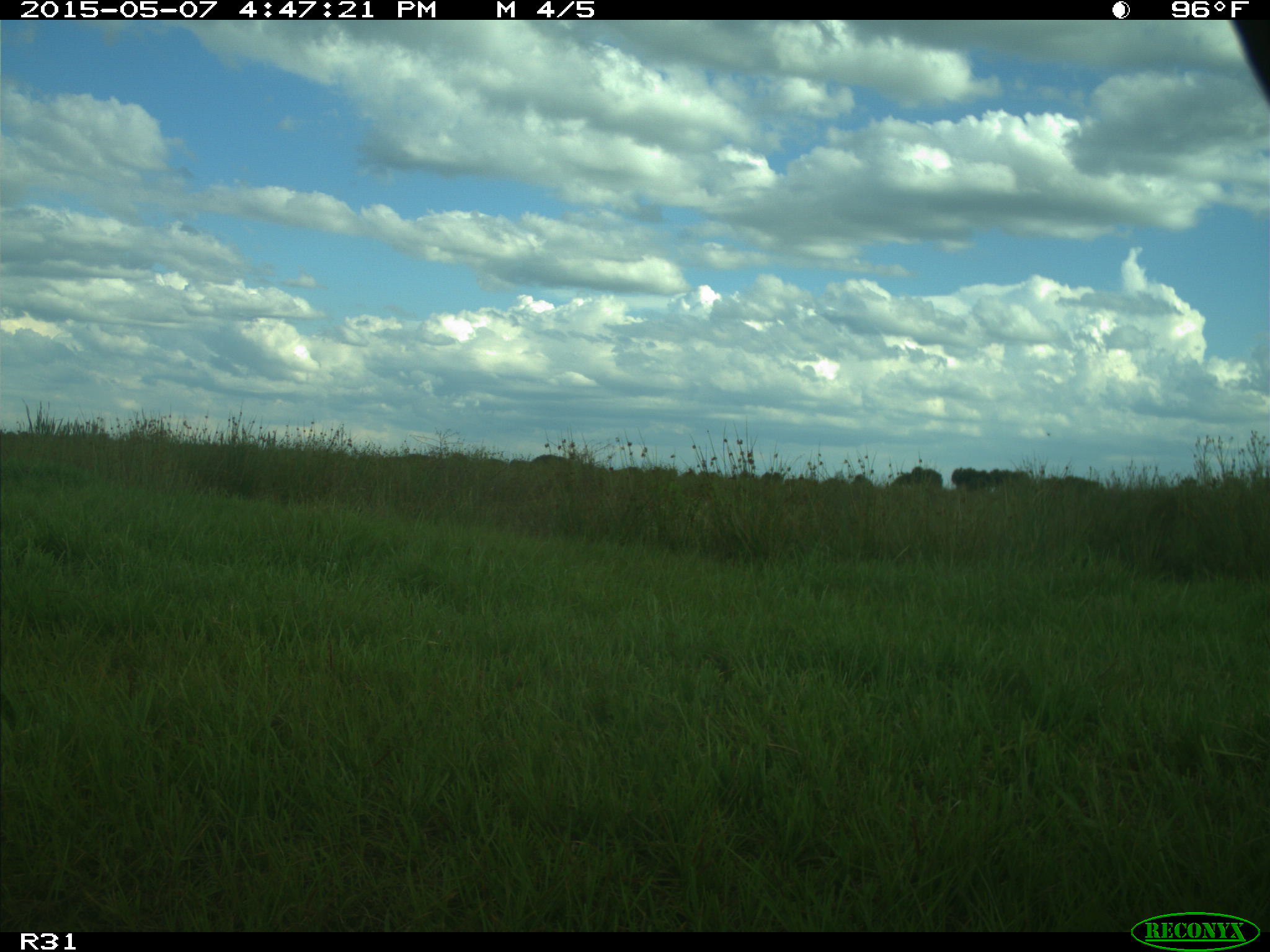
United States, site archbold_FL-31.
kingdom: Animalia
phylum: Chordata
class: Mammalia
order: Artiodactyla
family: Bovidae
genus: Bos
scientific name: Bos taurus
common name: domestic cow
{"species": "Bos taurus (domestic cow)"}